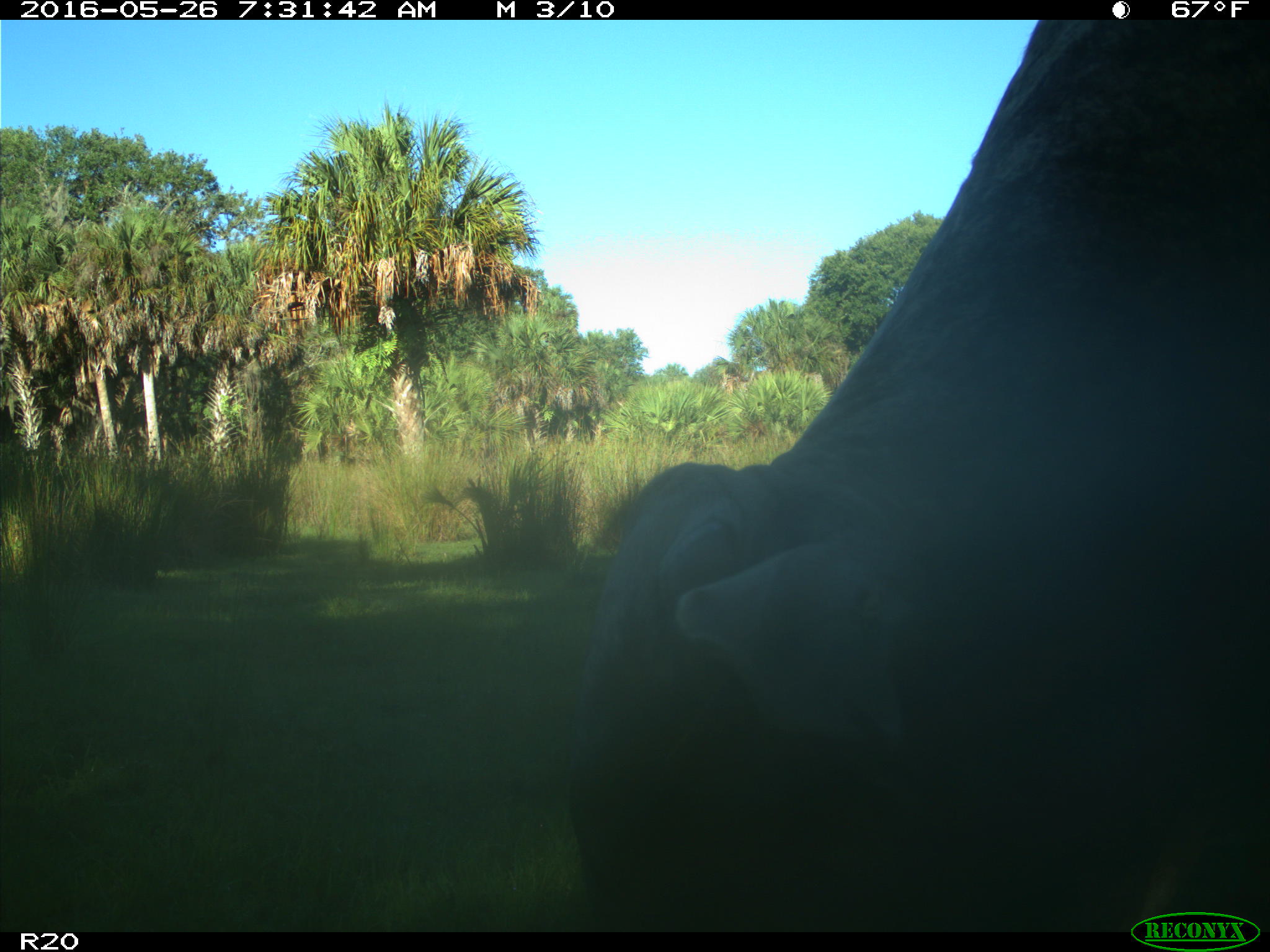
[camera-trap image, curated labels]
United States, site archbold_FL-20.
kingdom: Animalia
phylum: Chordata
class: Mammalia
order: Artiodactyla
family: Bovidae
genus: Bos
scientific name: Bos taurus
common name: domestic cow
Bos taurus (domestic cow).